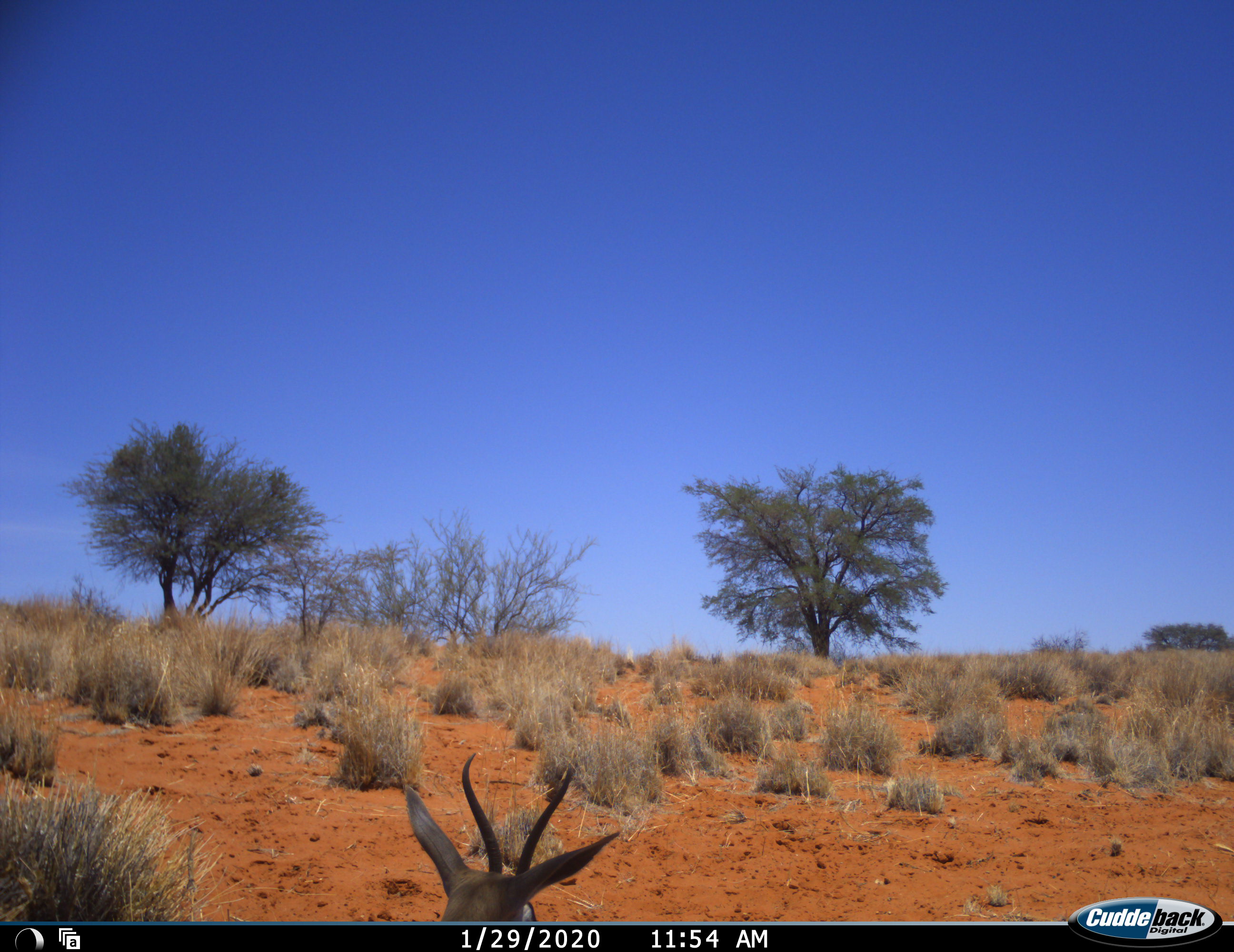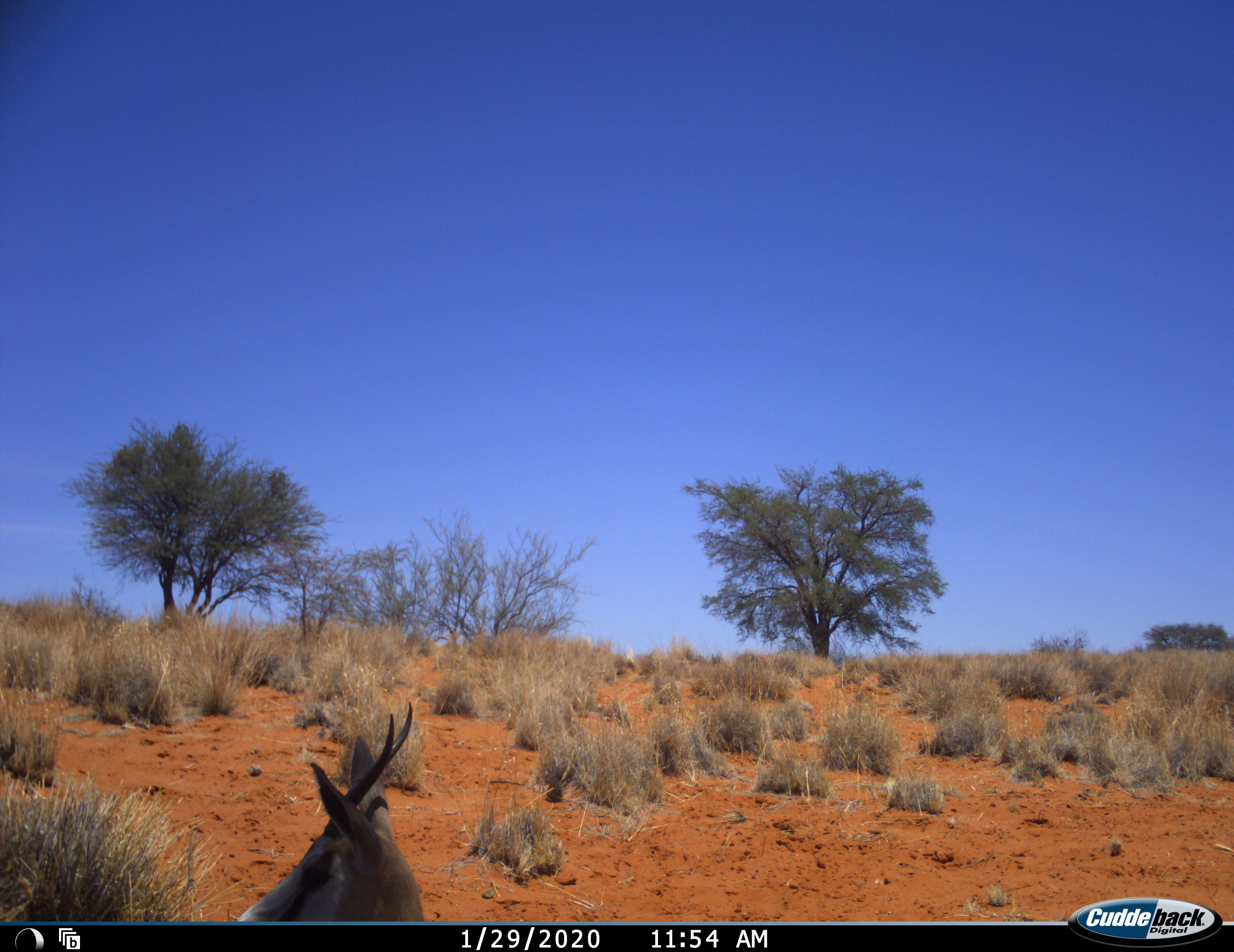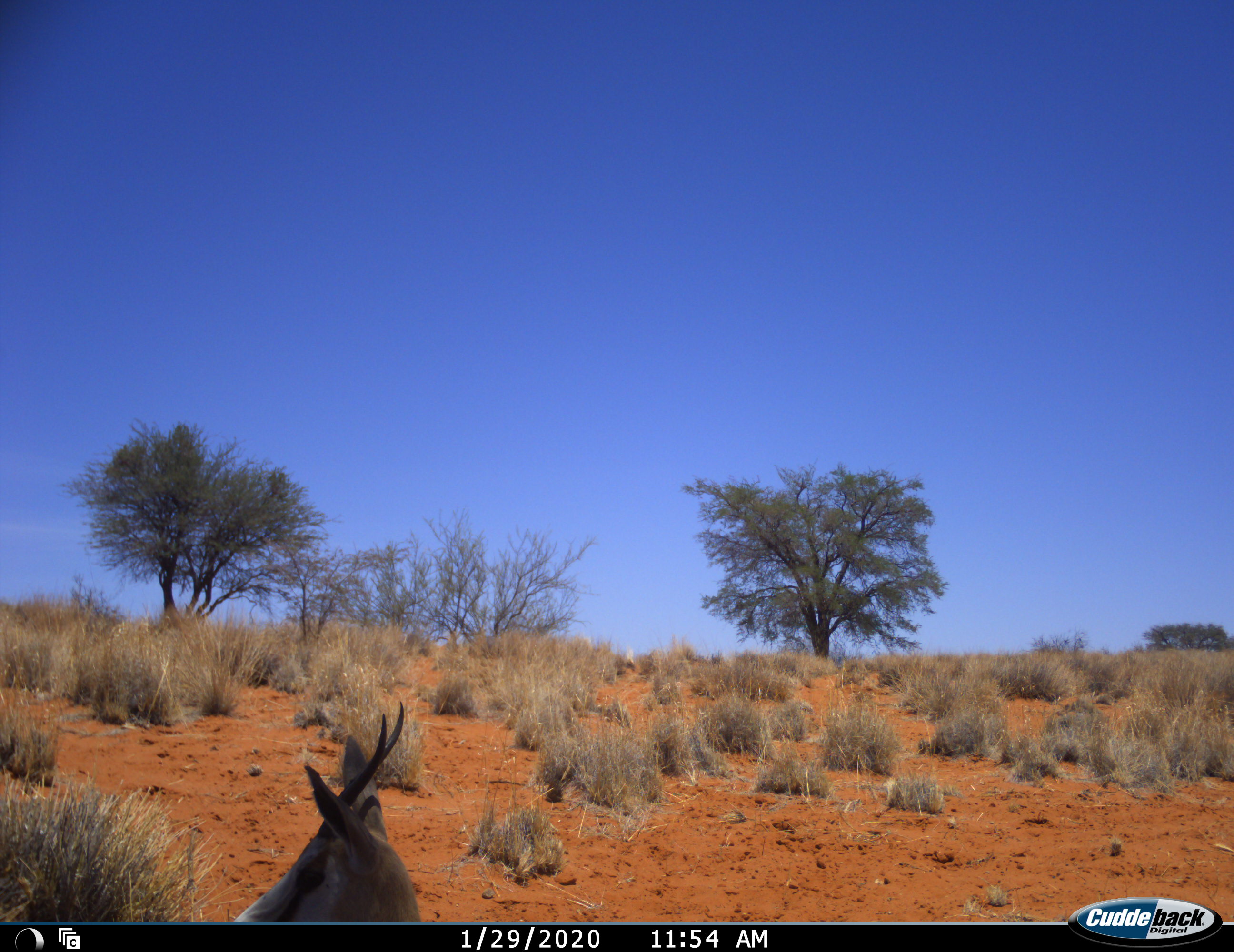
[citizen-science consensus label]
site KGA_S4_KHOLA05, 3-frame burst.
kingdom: Animalia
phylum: Chordata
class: Mammalia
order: Artiodactyla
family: Bovidae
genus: Antidorcas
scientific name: Antidorcas marsupialis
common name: springbok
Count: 1.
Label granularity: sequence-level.